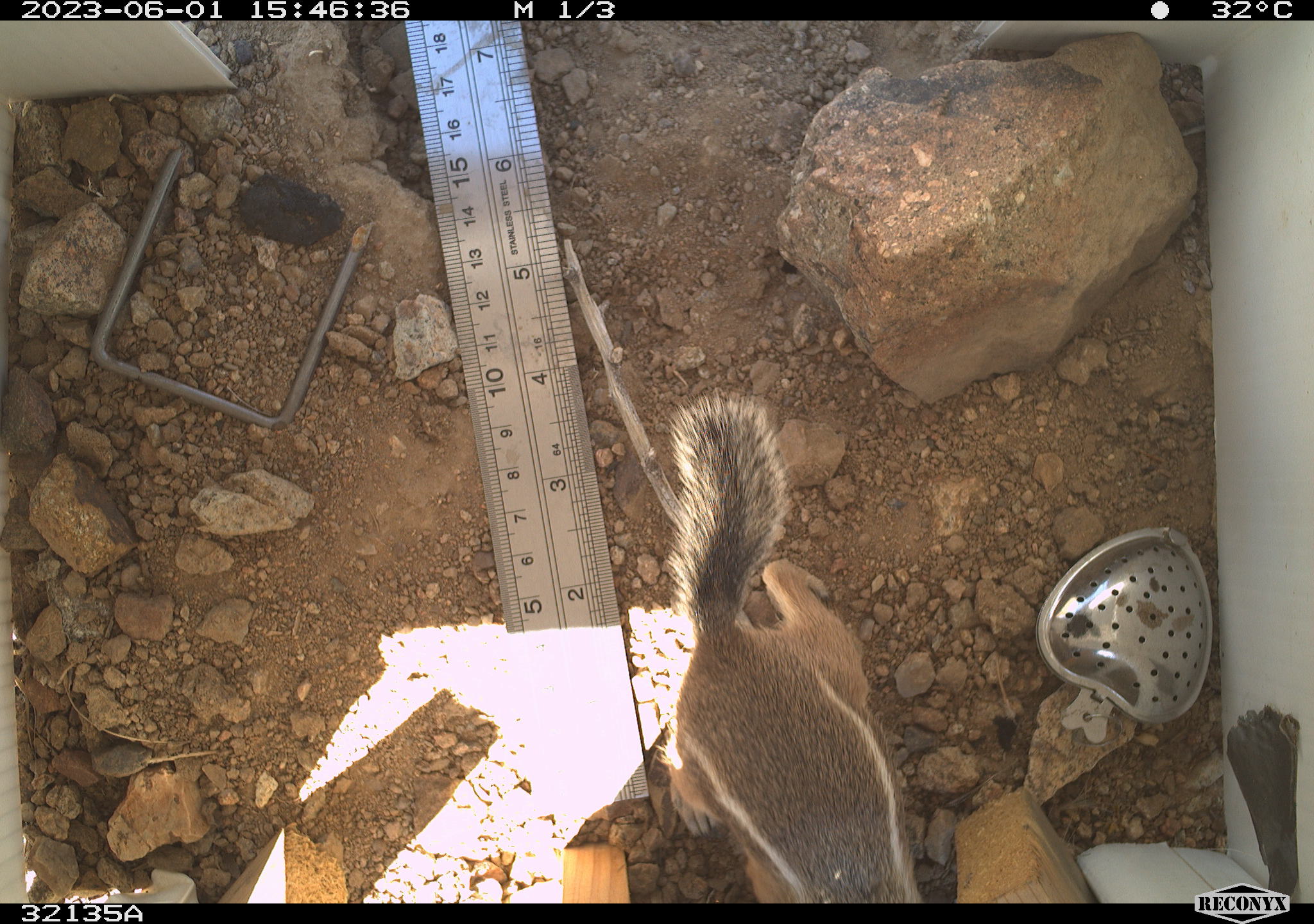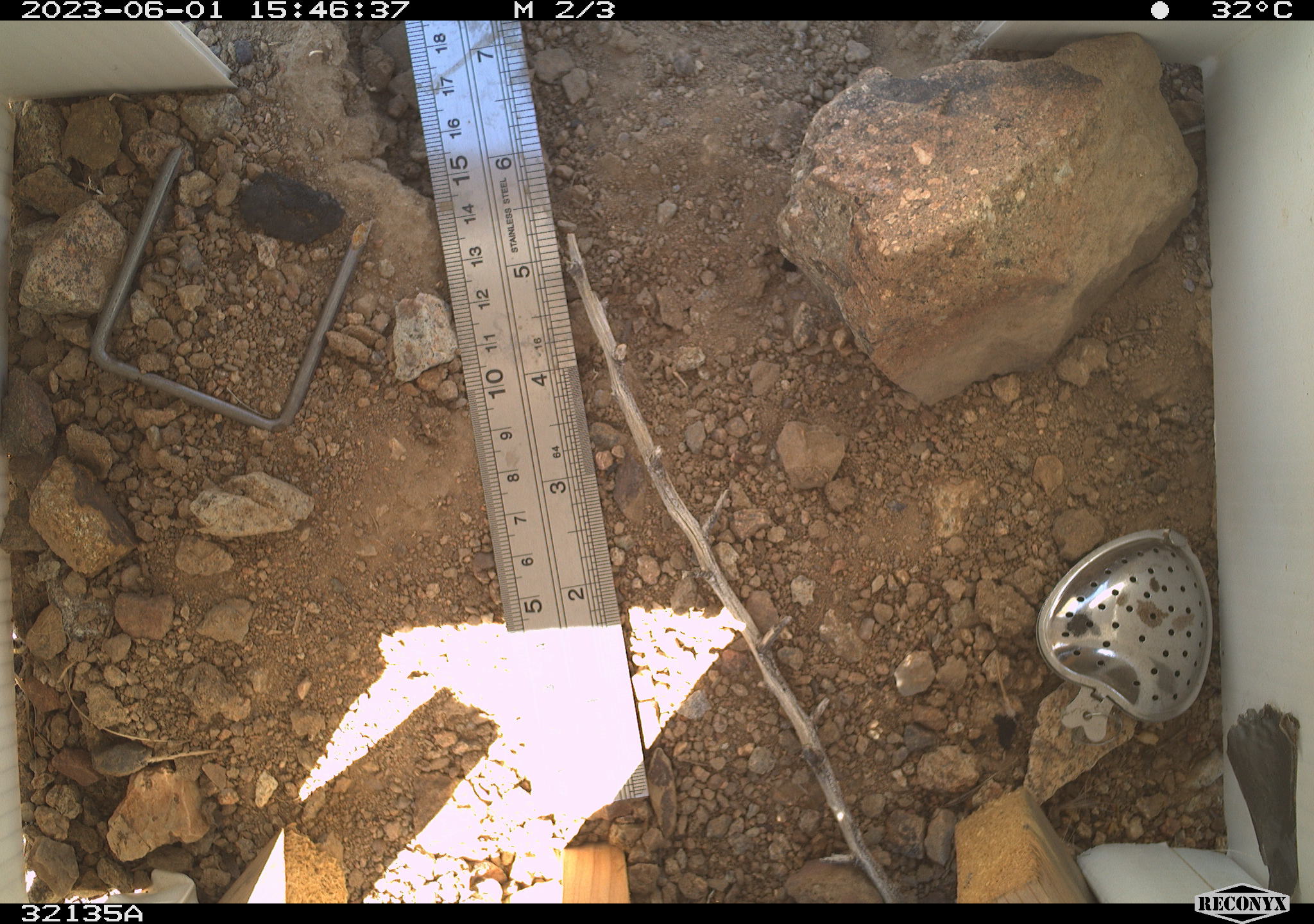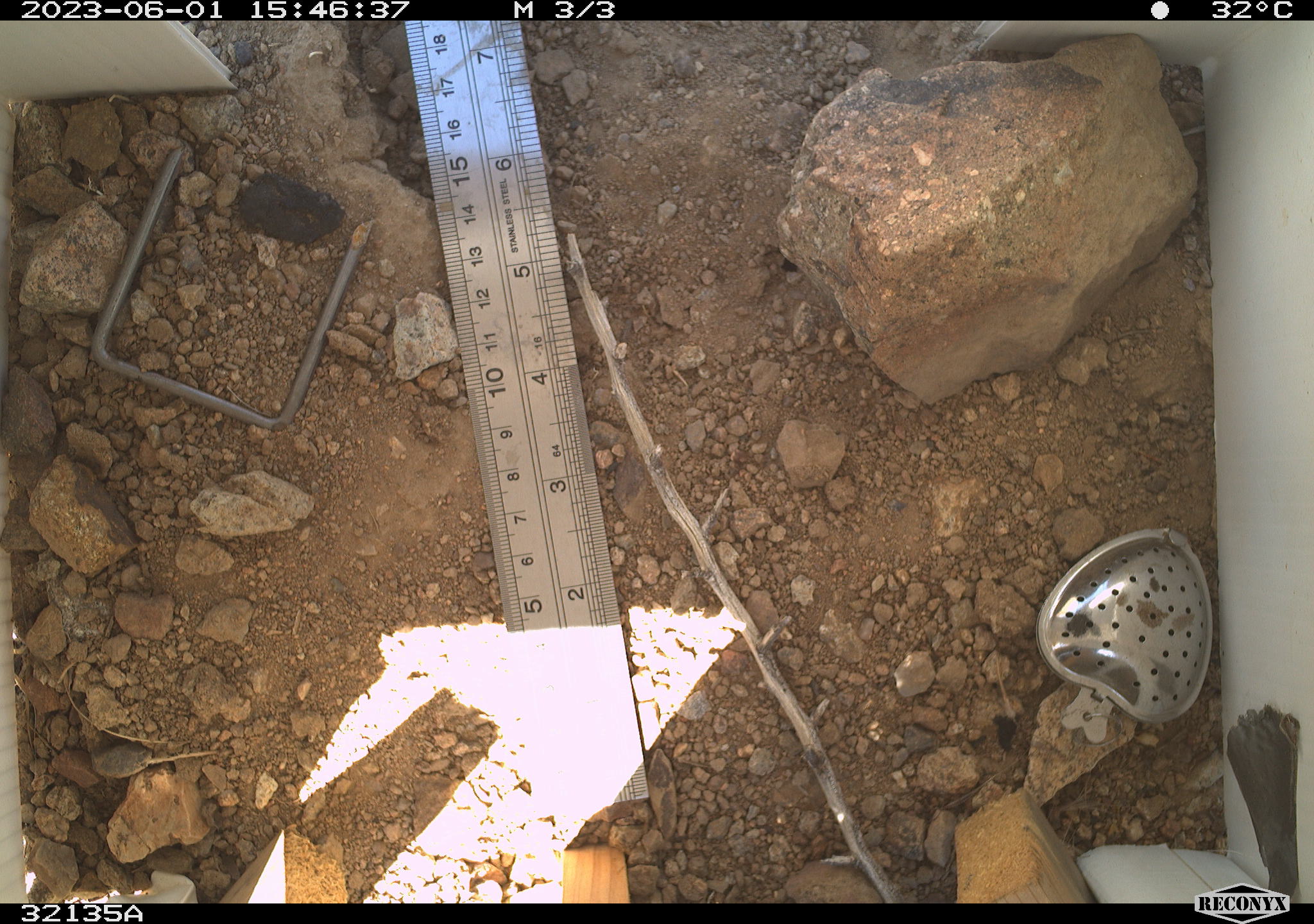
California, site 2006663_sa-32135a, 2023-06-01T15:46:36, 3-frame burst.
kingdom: Animalia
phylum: Chordata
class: Mammalia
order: Rodentia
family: Sciuridae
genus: Ammospermophilus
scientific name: Ammospermophilus leucurus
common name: white-tailed antelope squirrel